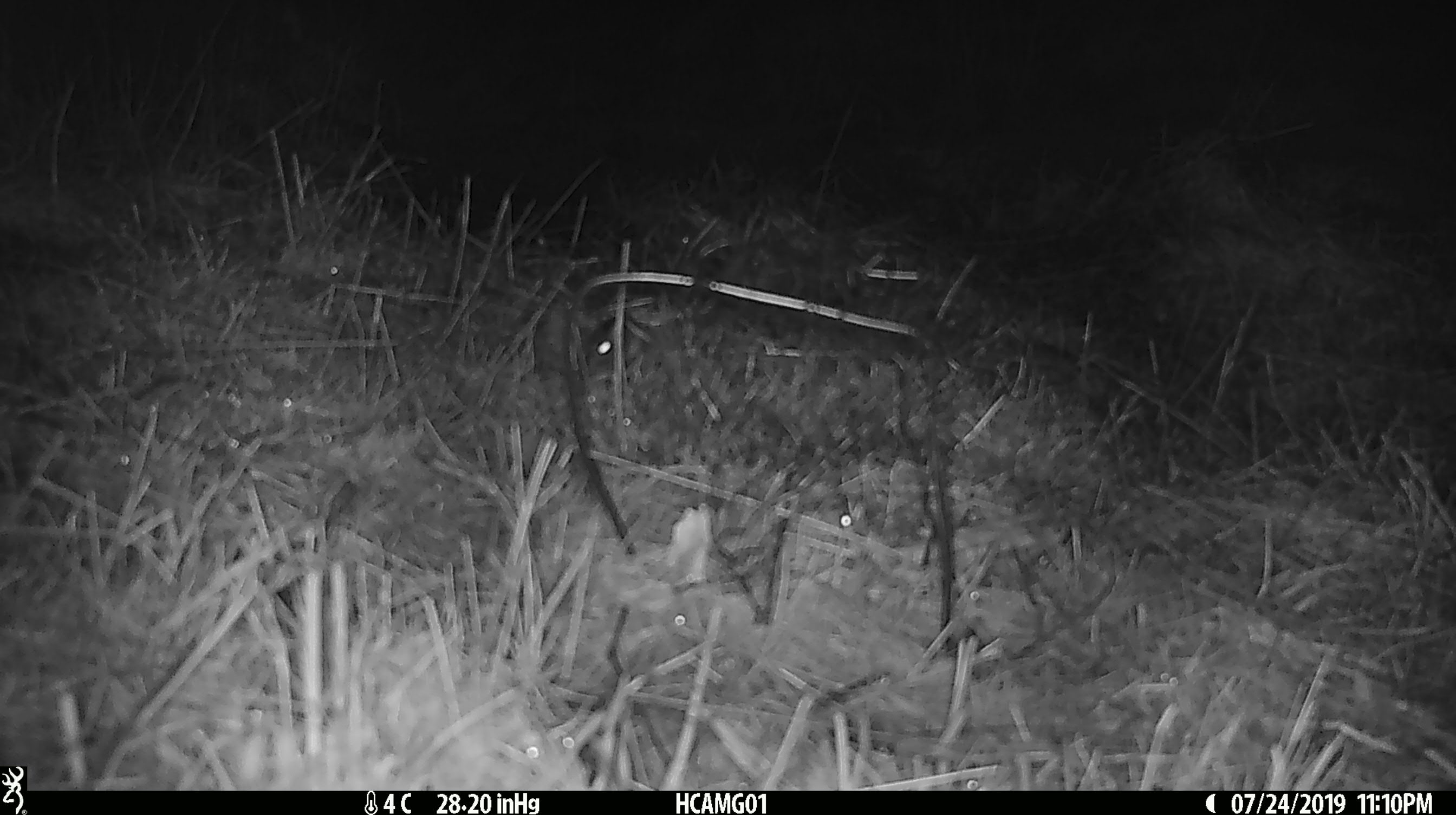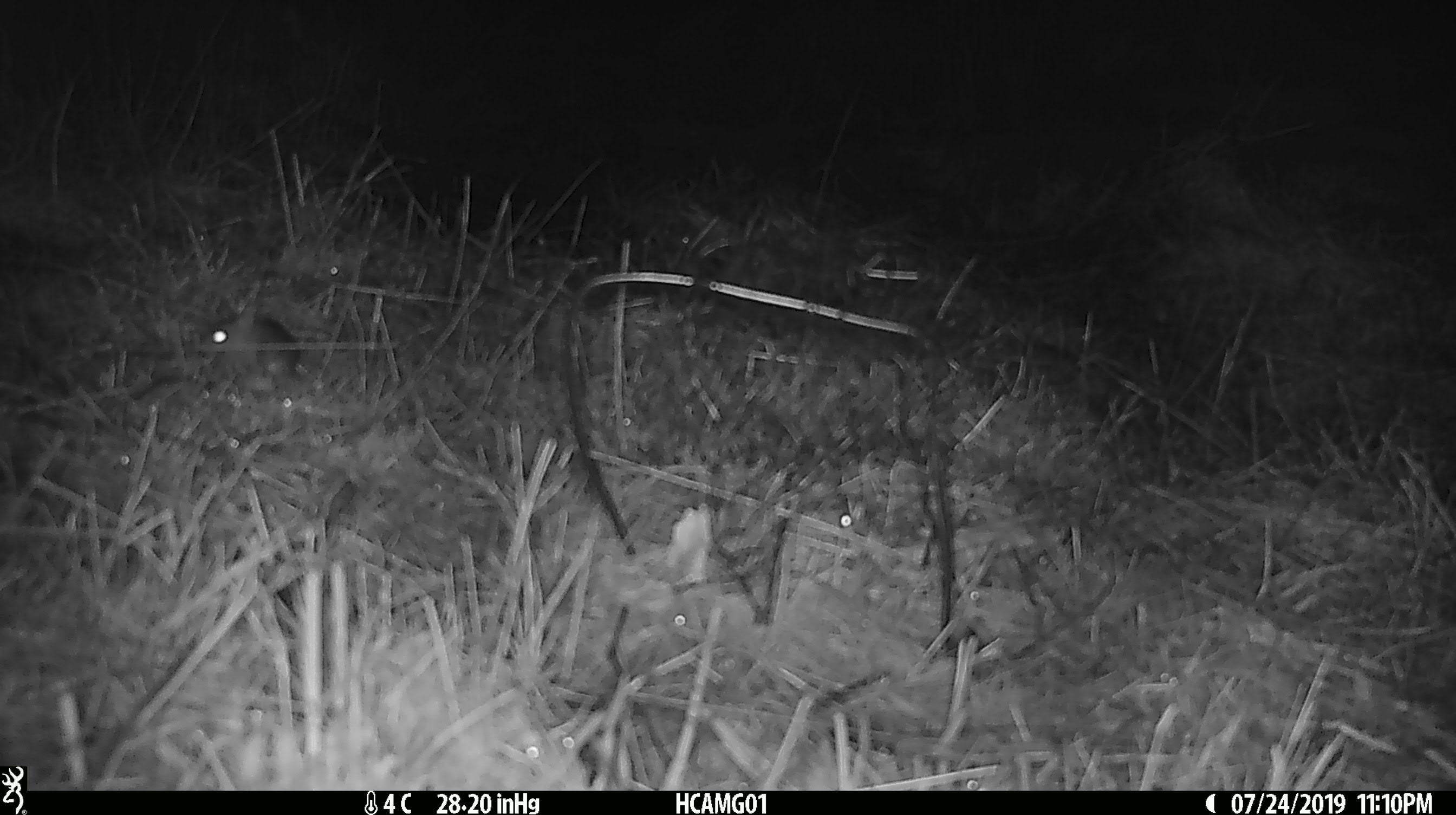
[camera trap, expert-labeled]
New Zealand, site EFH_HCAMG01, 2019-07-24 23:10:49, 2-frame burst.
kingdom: Animalia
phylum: Chordata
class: Mammalia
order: Rodentia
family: Muridae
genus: Mus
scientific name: Mus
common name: mouse